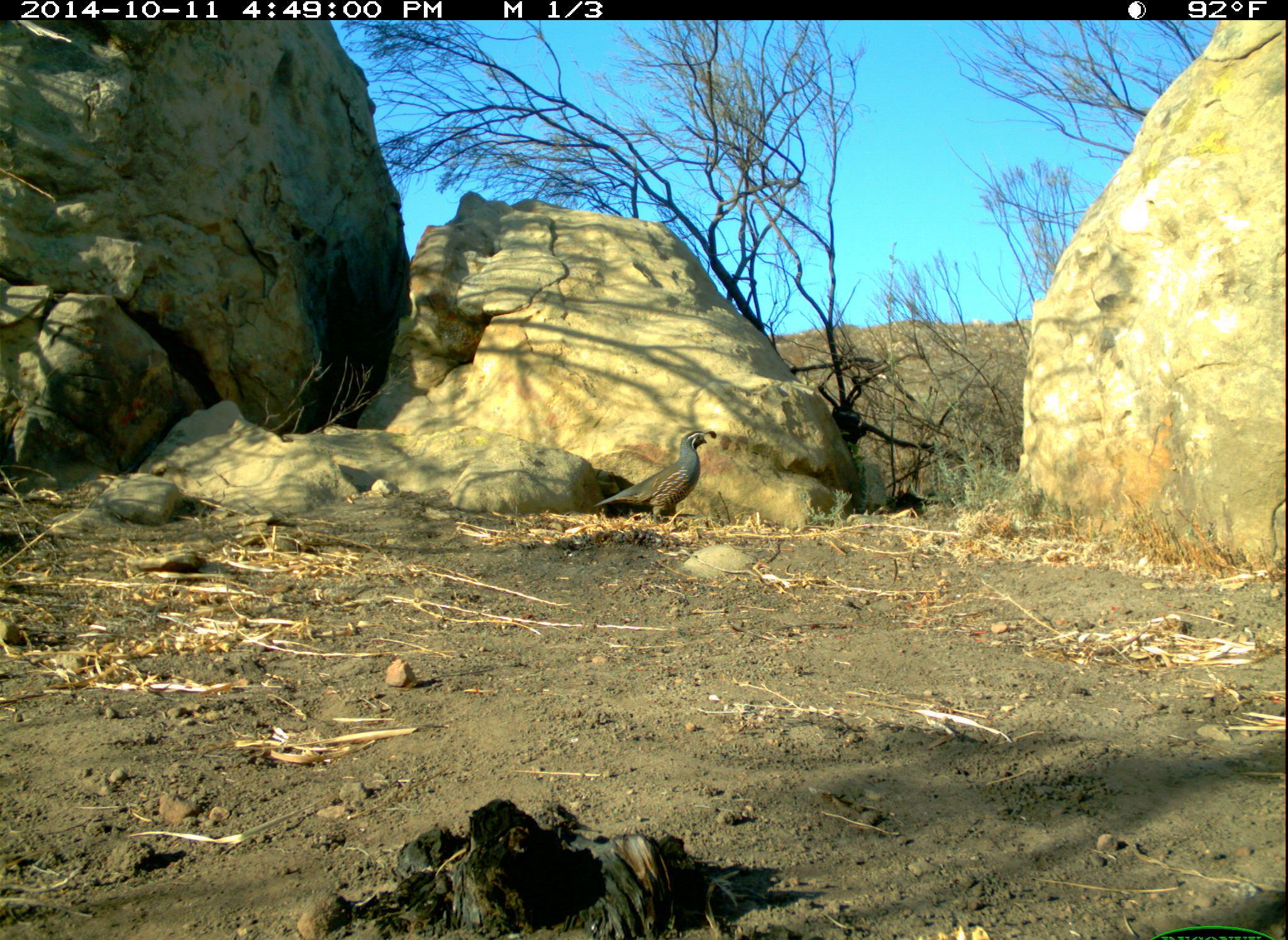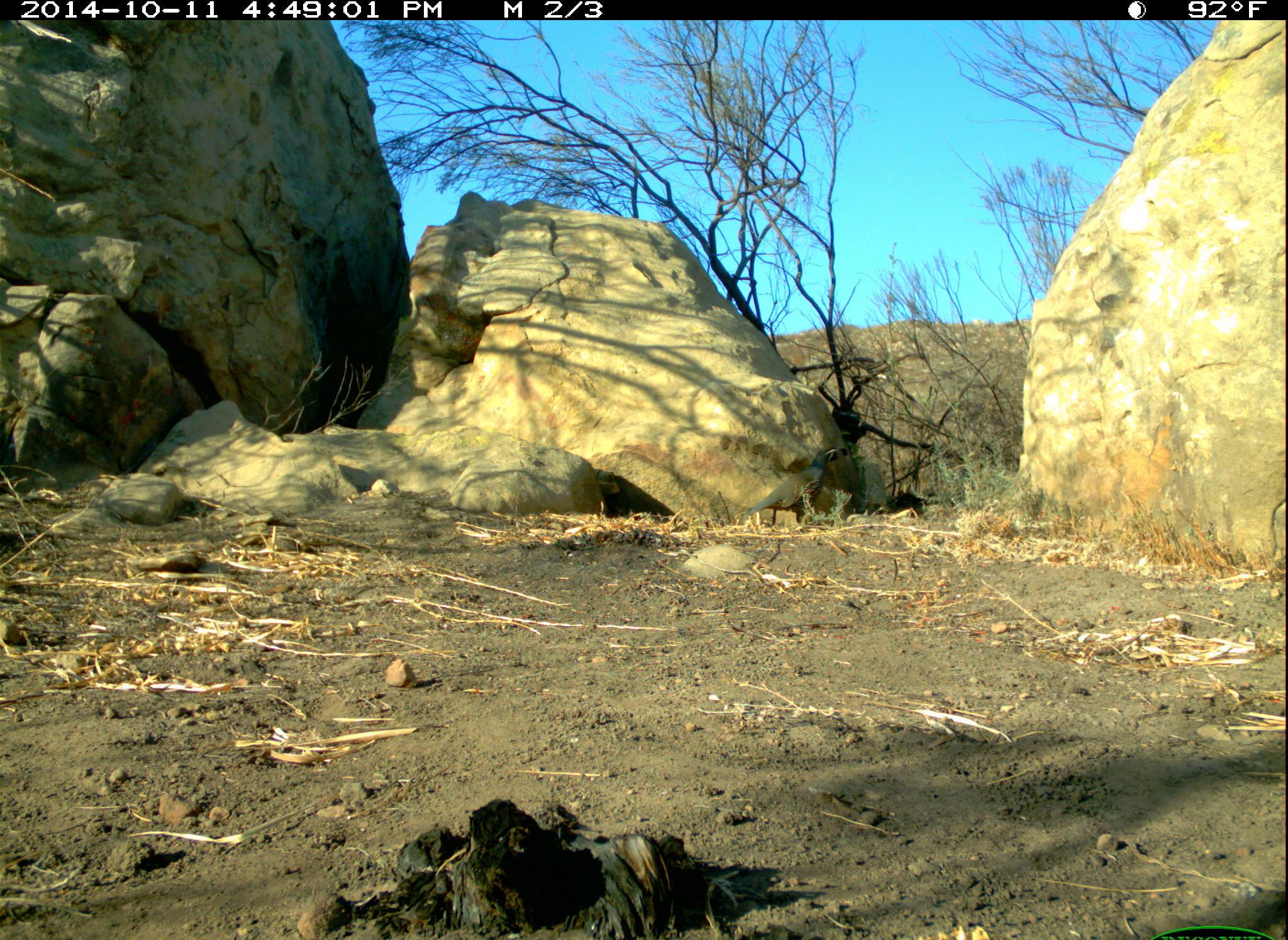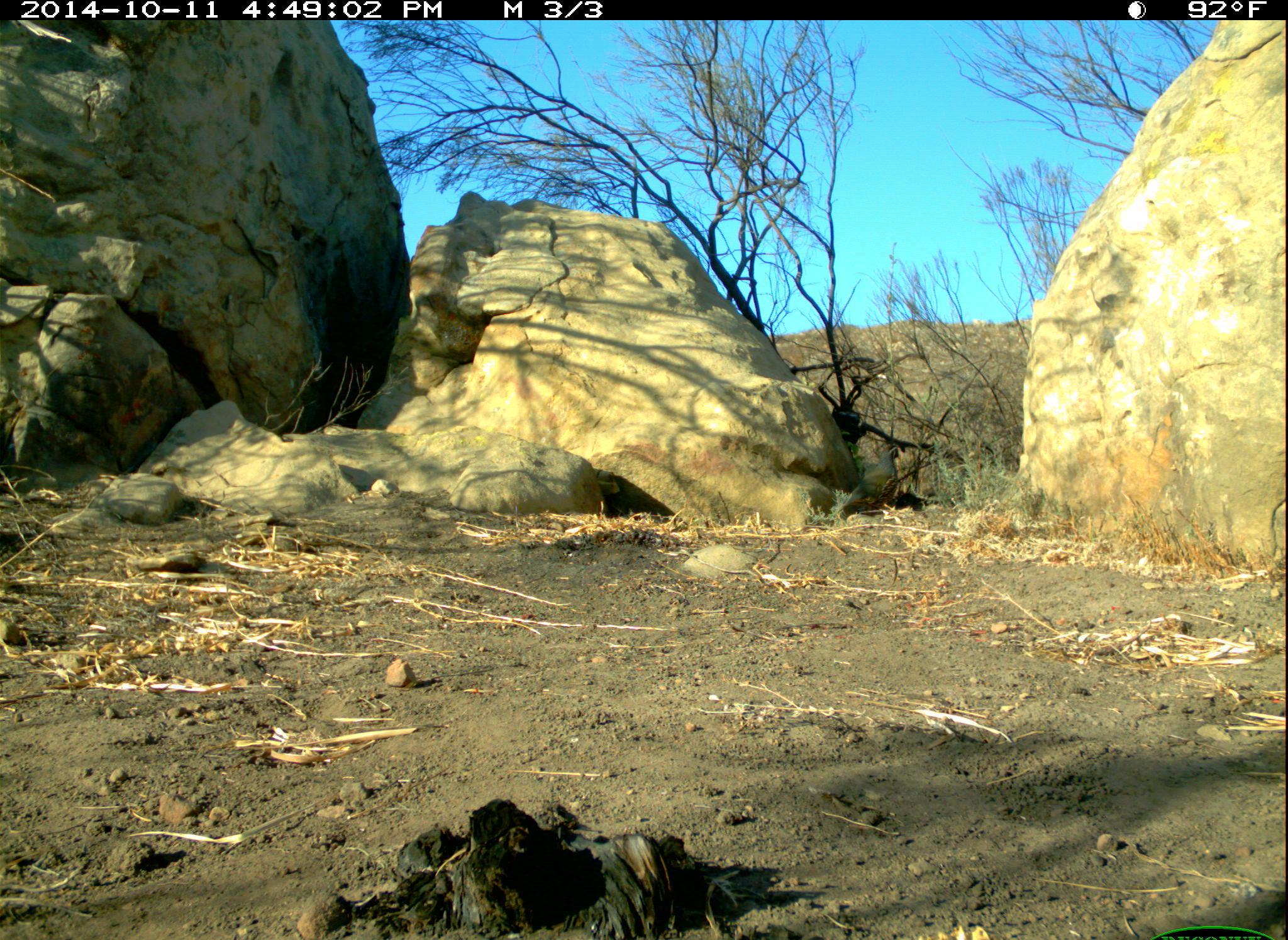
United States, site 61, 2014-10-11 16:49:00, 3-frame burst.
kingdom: Animalia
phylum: Chordata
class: Aves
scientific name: Aves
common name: bird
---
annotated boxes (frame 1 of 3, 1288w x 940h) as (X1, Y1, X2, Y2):
bird: (591, 412, 723, 551)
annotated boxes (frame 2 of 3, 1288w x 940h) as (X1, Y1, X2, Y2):
bird: (742, 440, 850, 532)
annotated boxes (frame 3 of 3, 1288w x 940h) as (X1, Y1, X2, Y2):
bird: (837, 434, 912, 525)